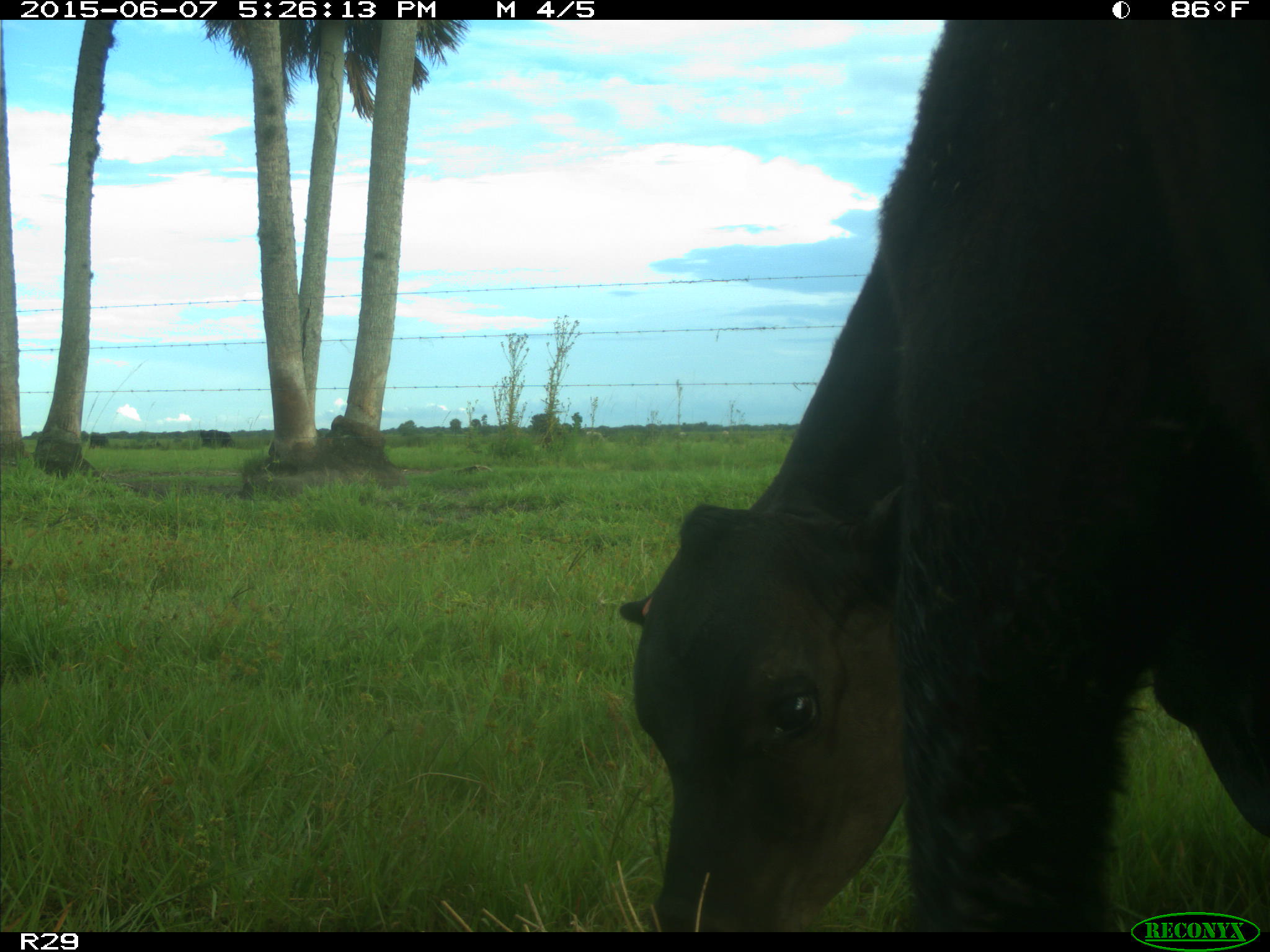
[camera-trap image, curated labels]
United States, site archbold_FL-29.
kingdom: Animalia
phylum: Chordata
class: Mammalia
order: Artiodactyla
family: Bovidae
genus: Bos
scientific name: Bos taurus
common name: domestic cow